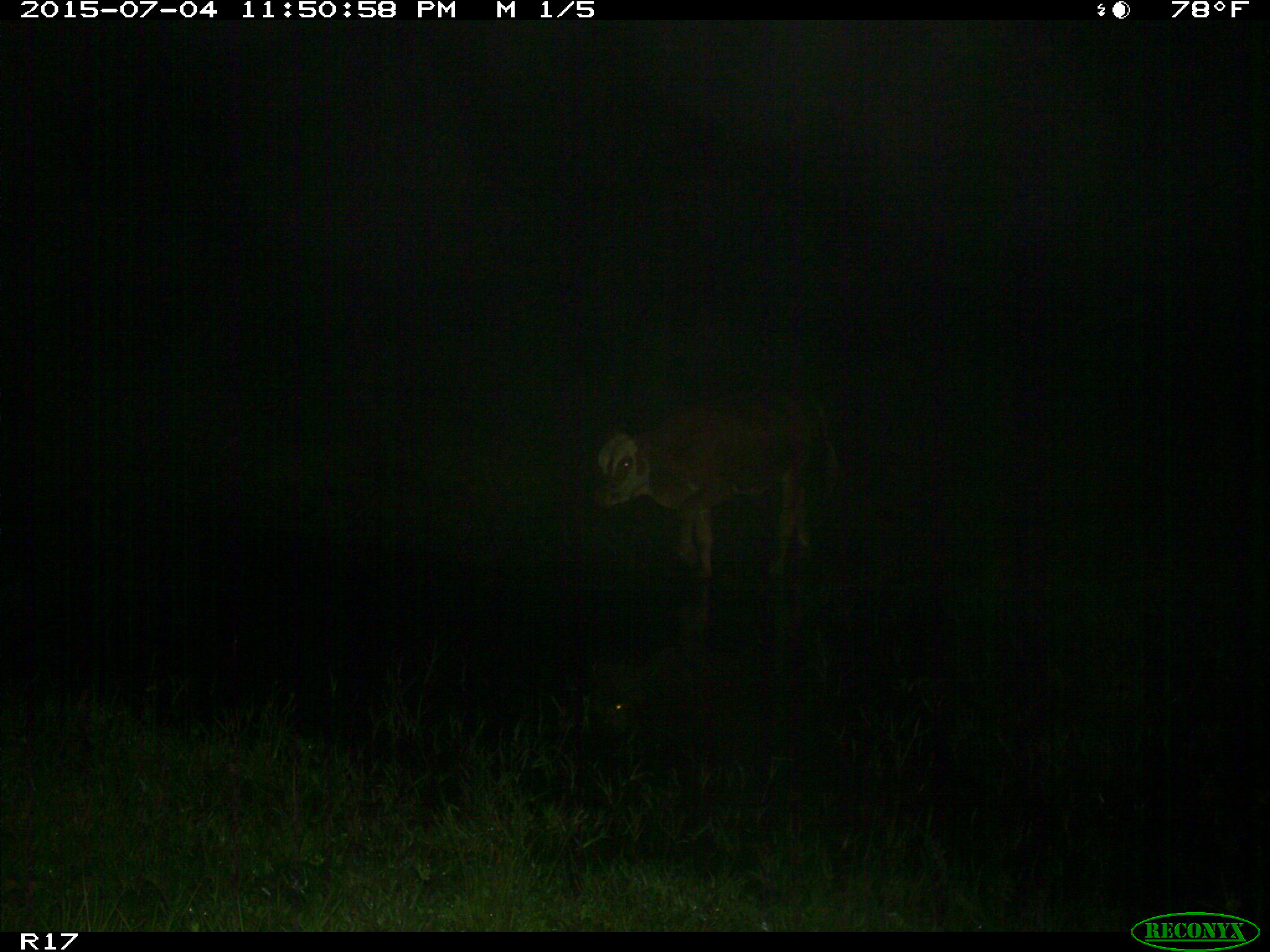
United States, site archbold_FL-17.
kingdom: Animalia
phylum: Chordata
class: Mammalia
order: Artiodactyla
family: Bovidae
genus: Bos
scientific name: Bos taurus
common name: domestic cow